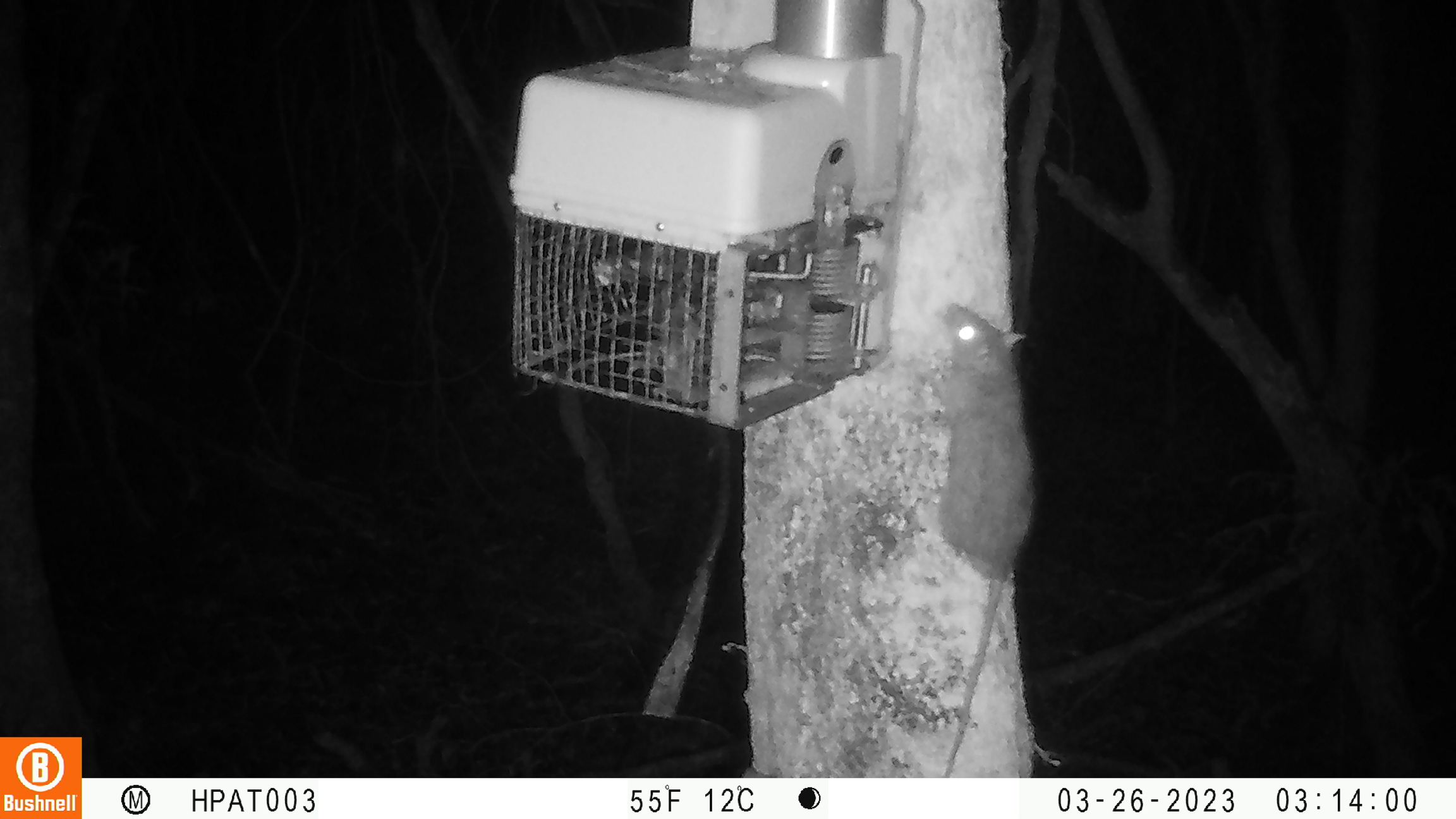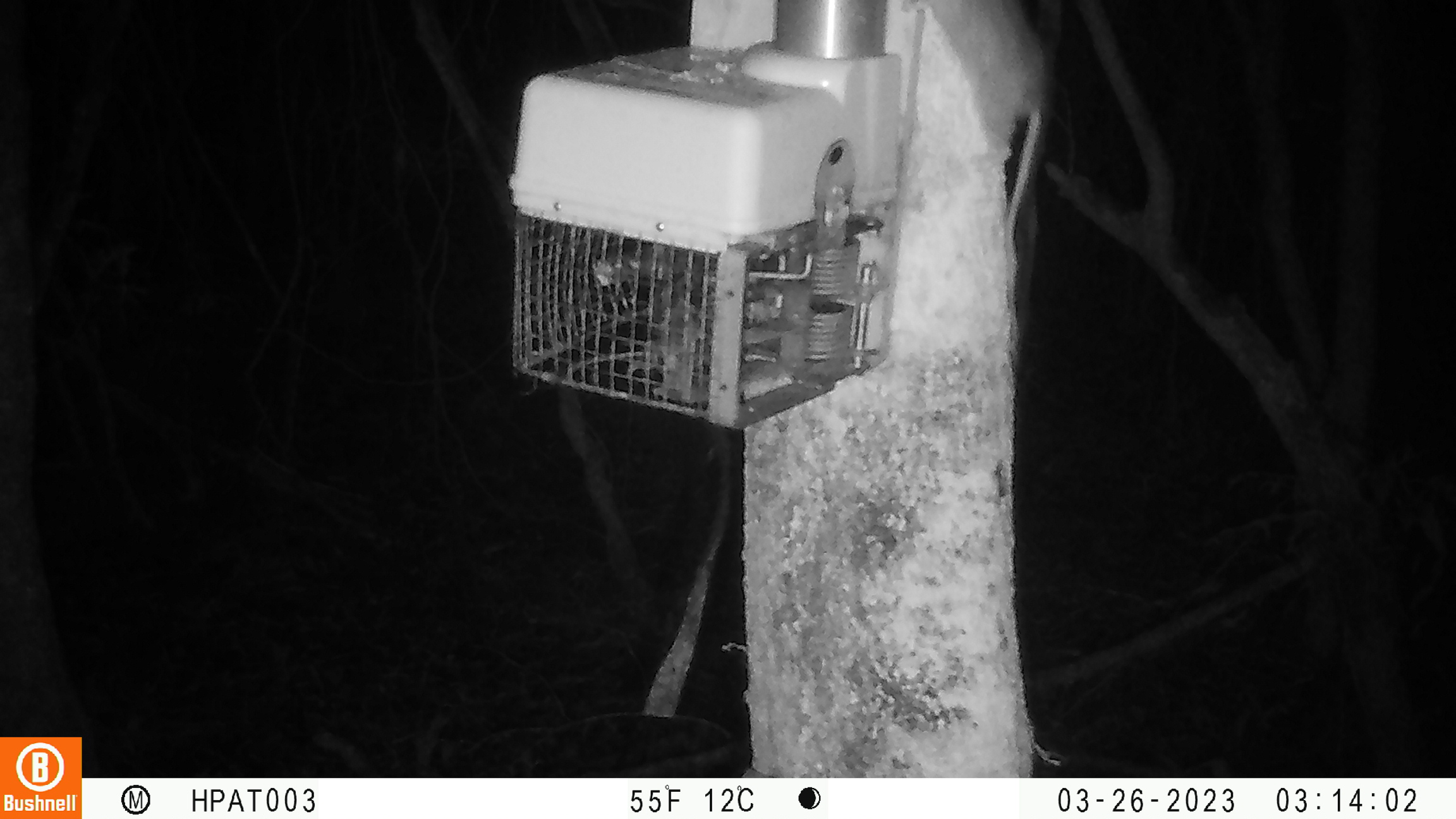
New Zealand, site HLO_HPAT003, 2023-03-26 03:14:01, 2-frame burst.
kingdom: Animalia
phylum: Chordata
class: Mammalia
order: Rodentia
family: Muridae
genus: Rattus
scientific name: Rattus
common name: rat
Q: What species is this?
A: Rat (Rattus).